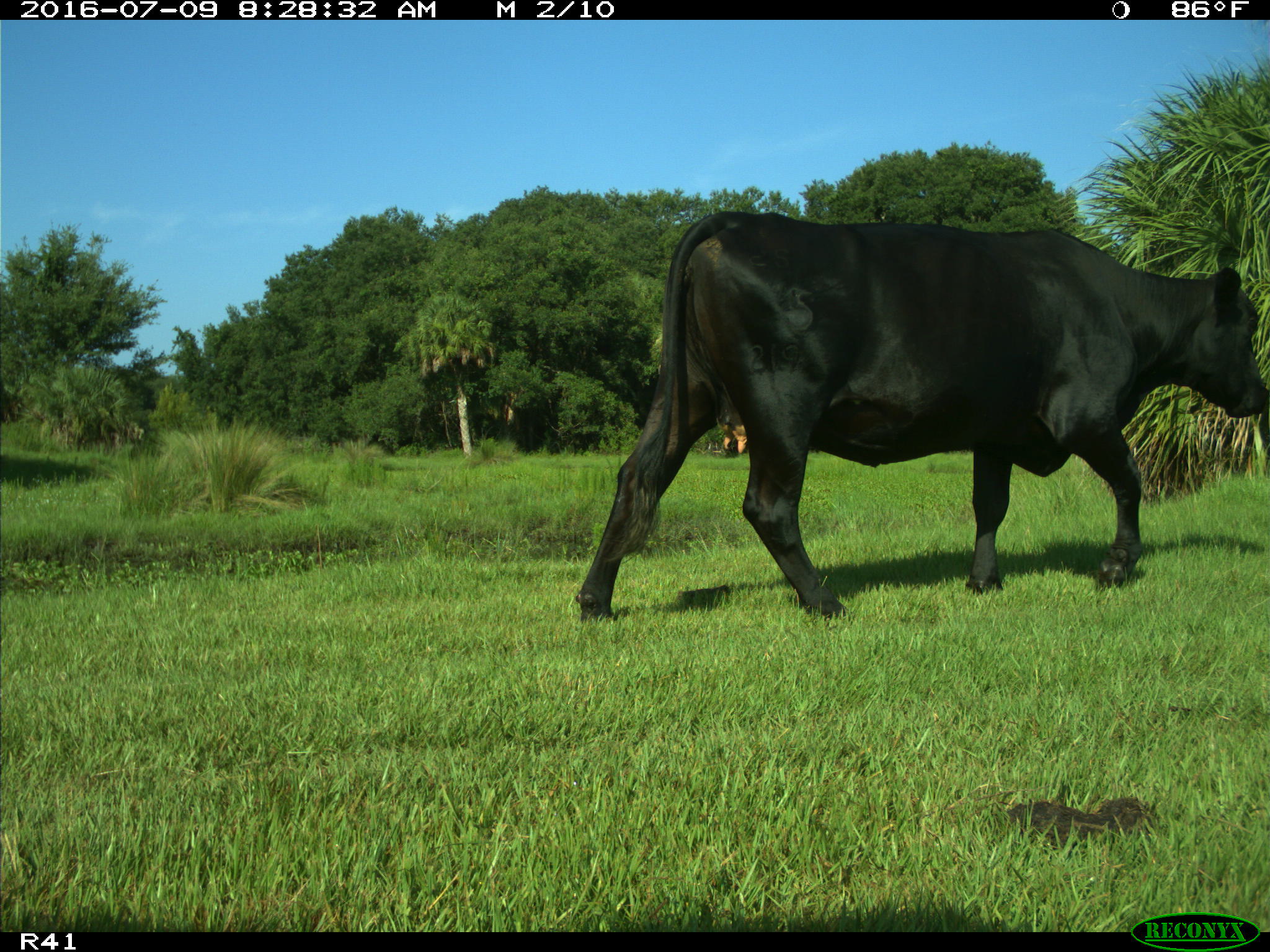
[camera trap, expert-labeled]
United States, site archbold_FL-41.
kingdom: Animalia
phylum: Chordata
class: Mammalia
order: Artiodactyla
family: Bovidae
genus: Bos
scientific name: Bos taurus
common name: domestic cow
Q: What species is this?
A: Bos taurus (domestic cow).